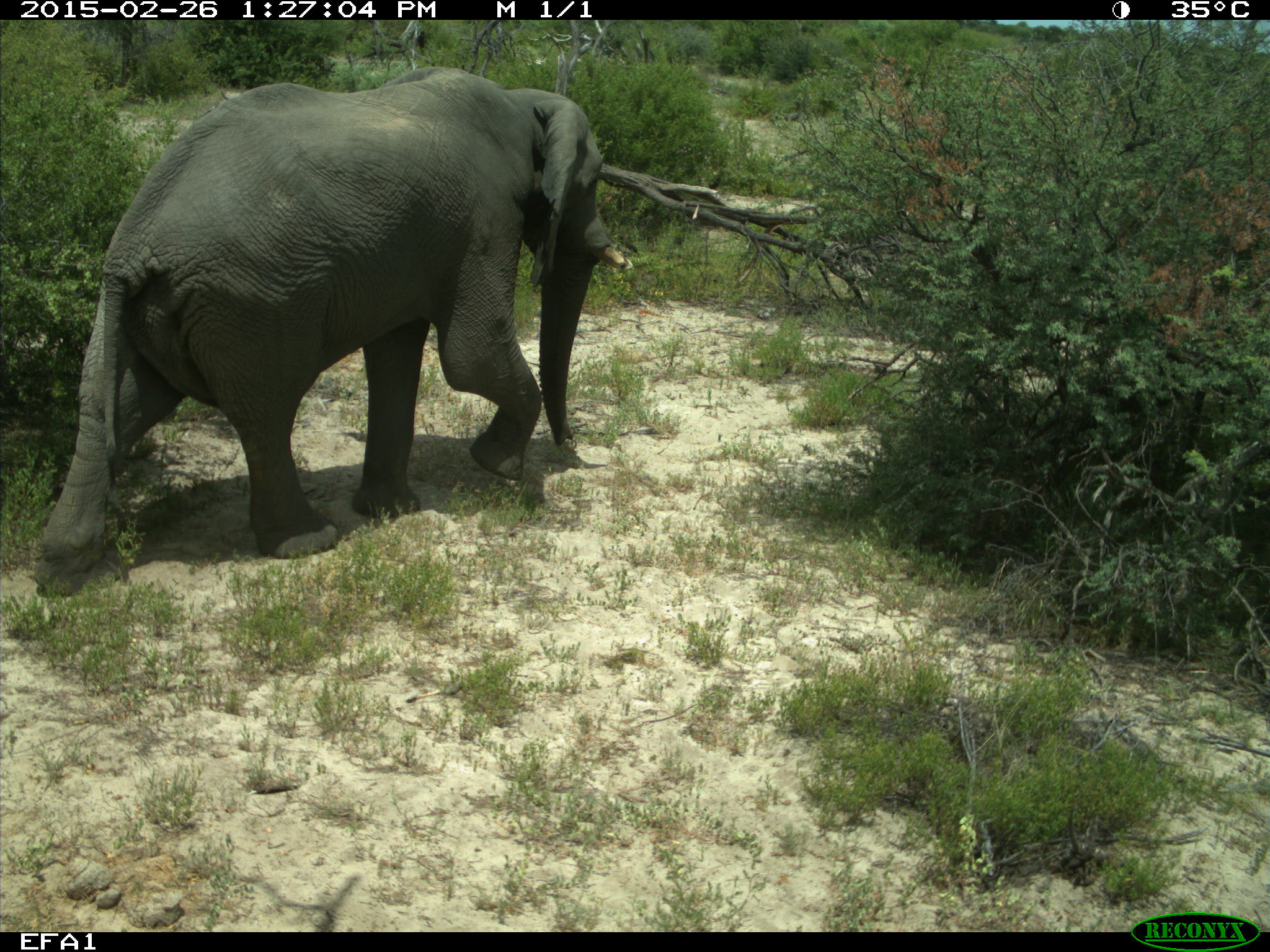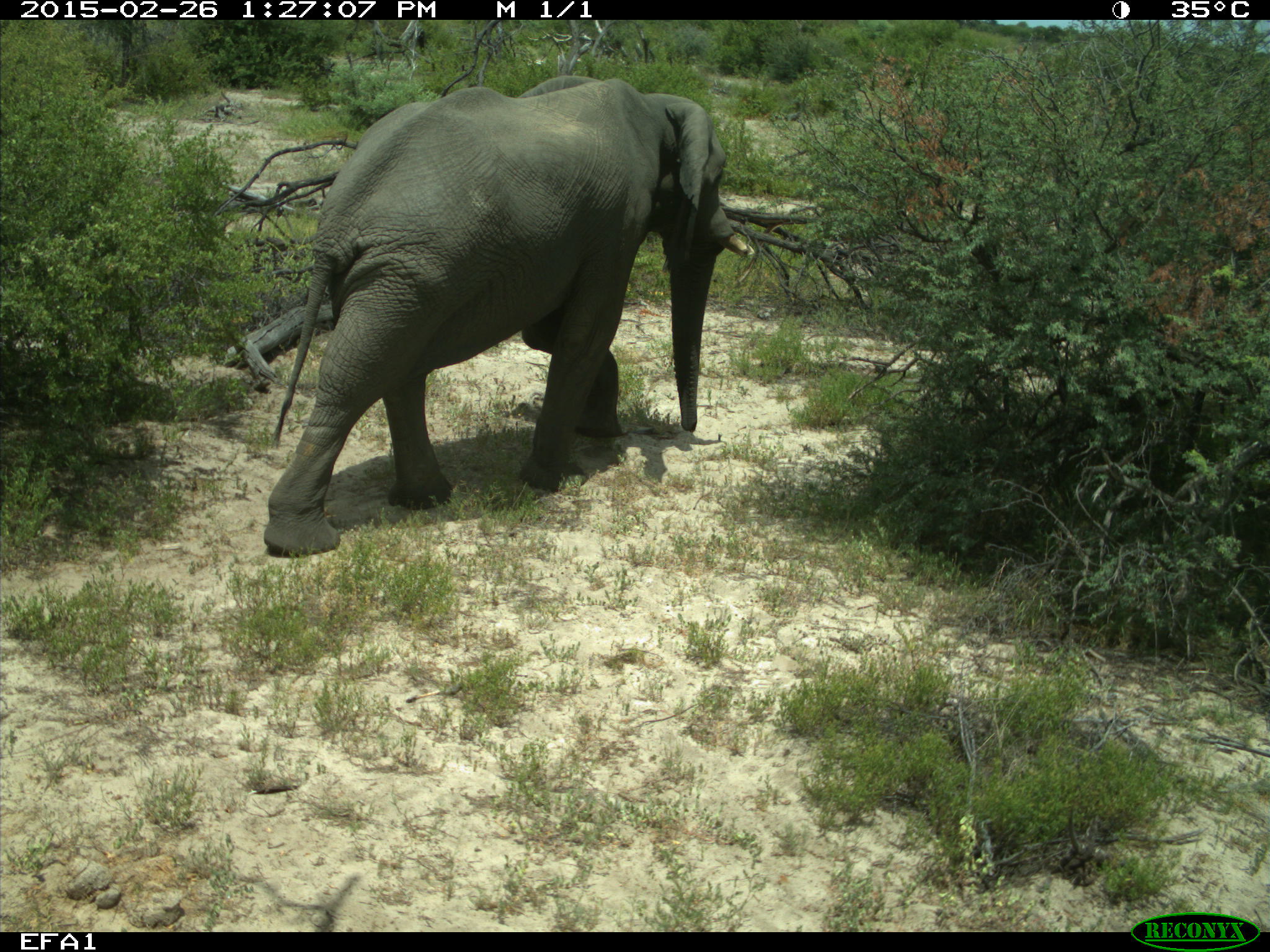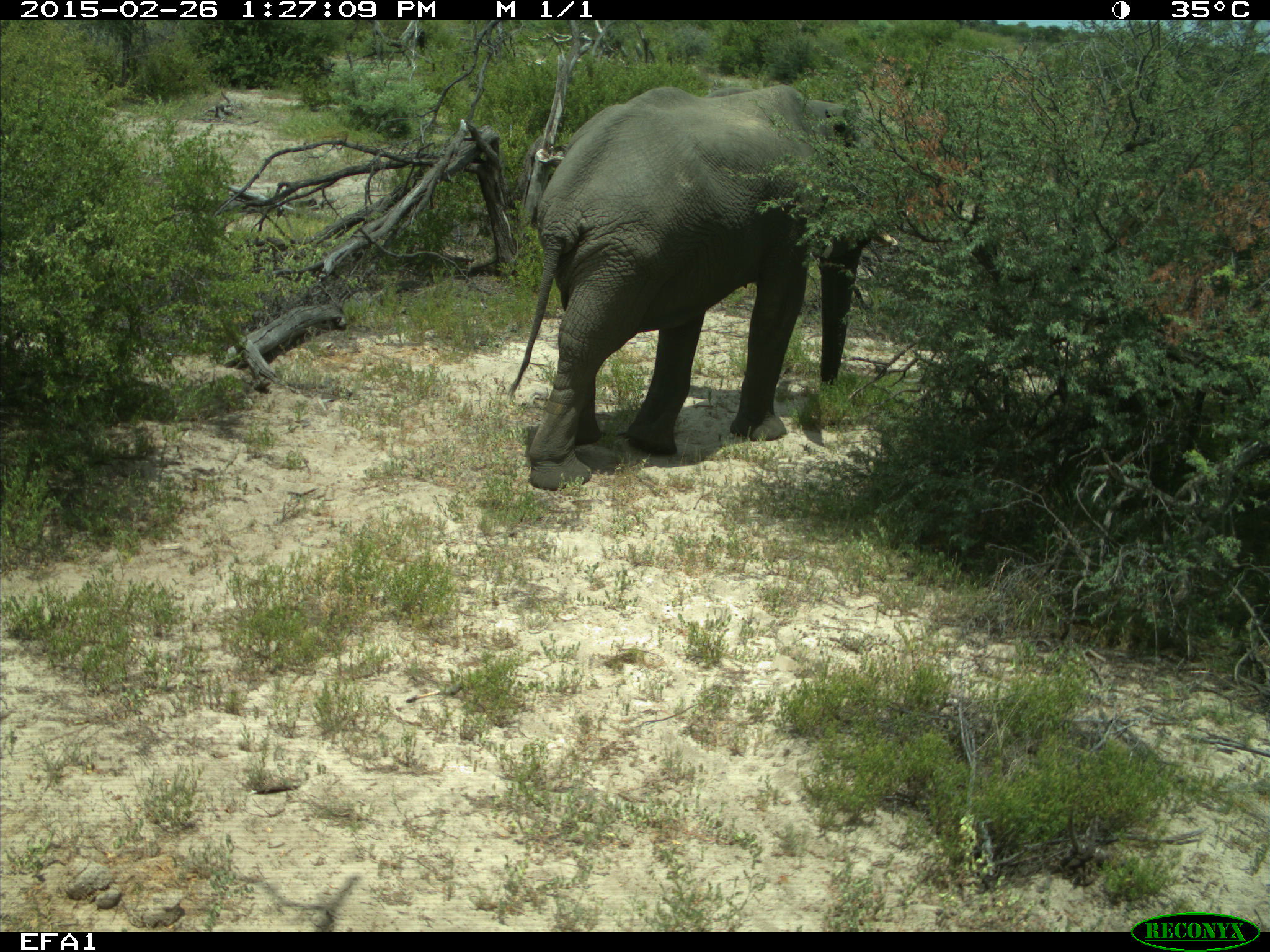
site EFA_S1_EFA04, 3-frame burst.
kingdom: Animalia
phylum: Chordata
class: Mammalia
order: Proboscidea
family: Elephantidae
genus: Loxodonta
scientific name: Loxodonta africana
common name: african bush elephant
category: elephant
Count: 1.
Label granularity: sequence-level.